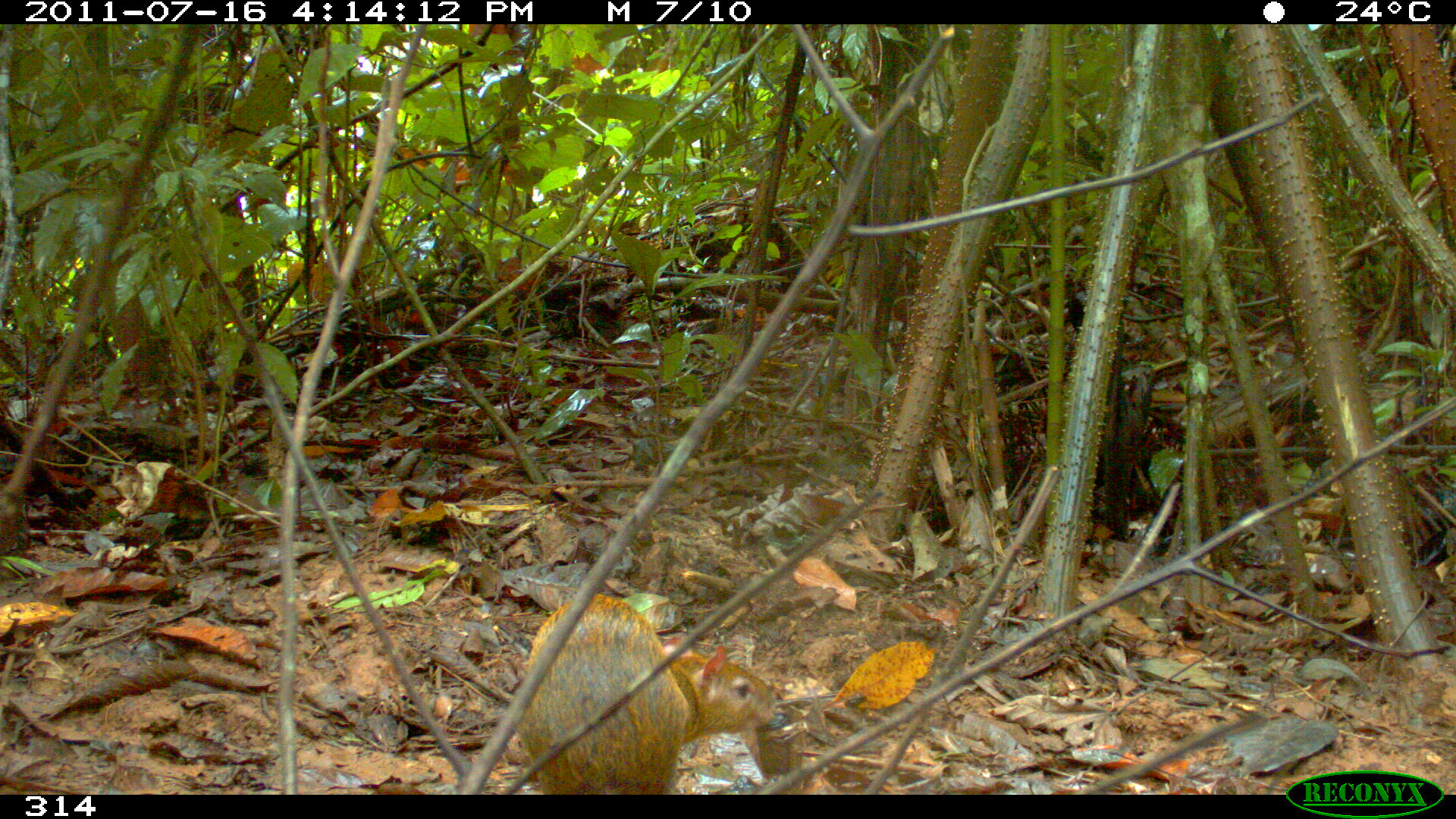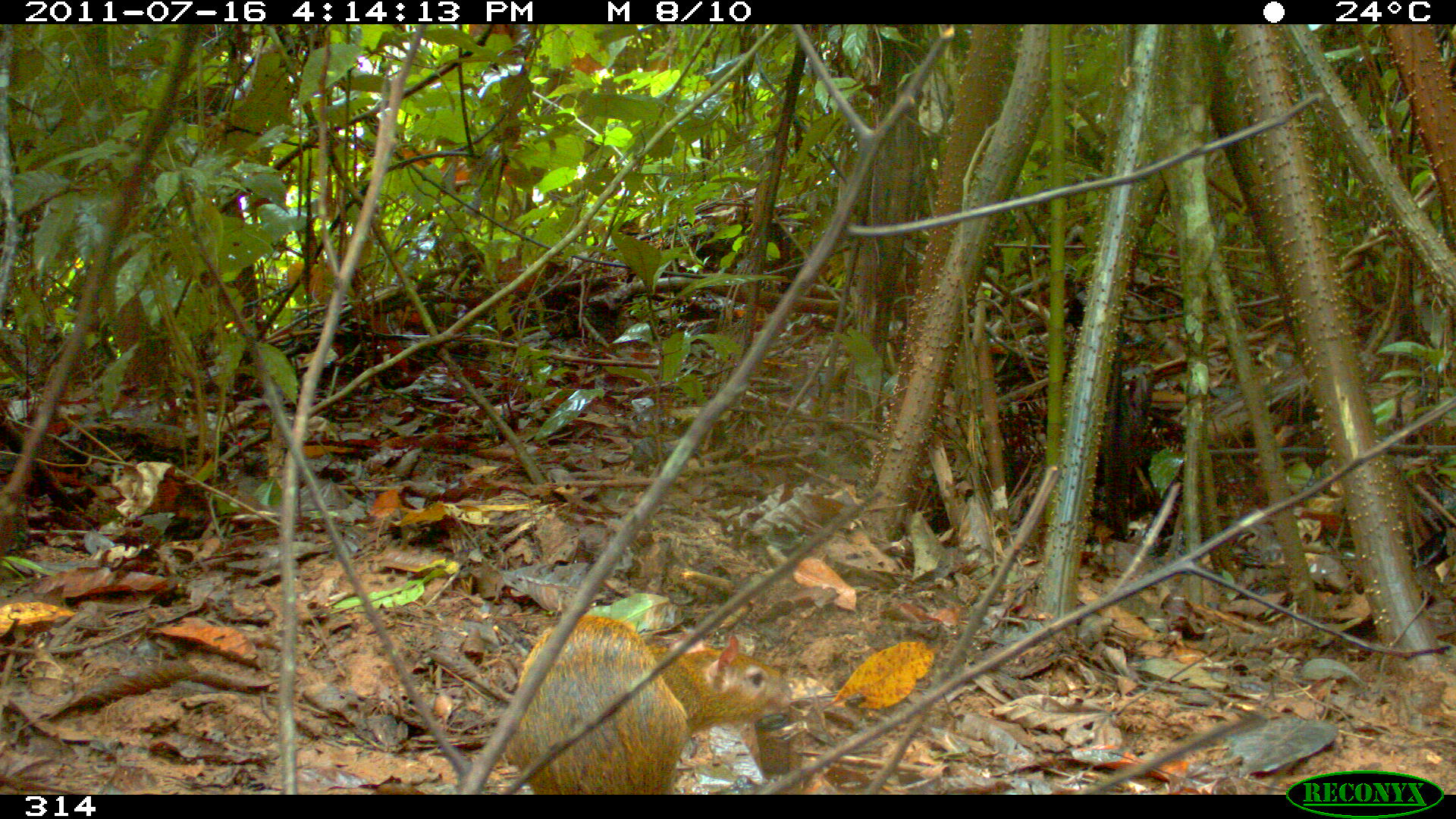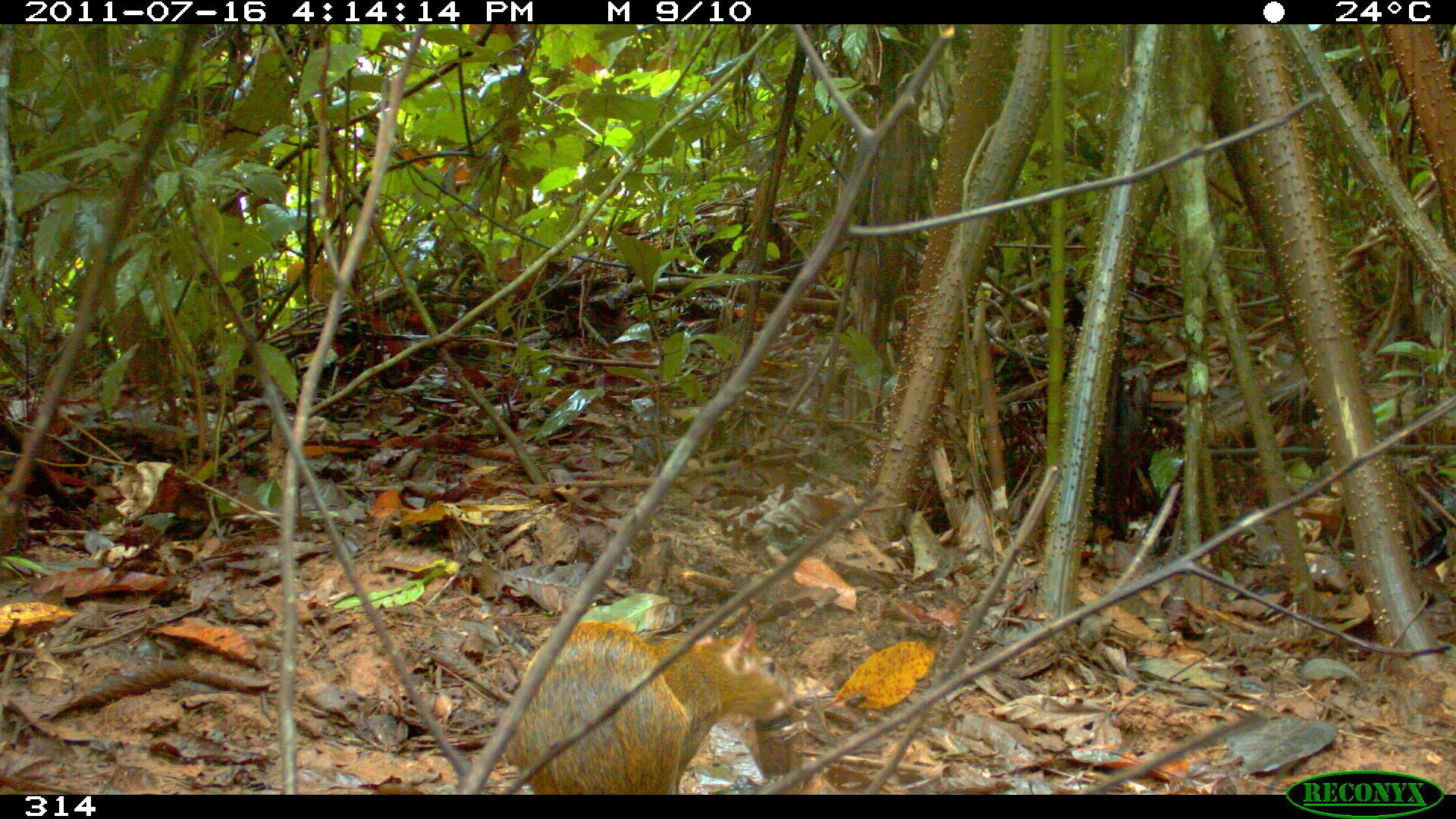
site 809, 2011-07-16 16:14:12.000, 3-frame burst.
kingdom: Animalia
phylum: Chordata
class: Mammalia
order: Rodentia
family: Dasyproctidae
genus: Dasyprocta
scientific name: Dasyprocta punctata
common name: central american agouti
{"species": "Dasyprocta punctata (central american agouti)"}